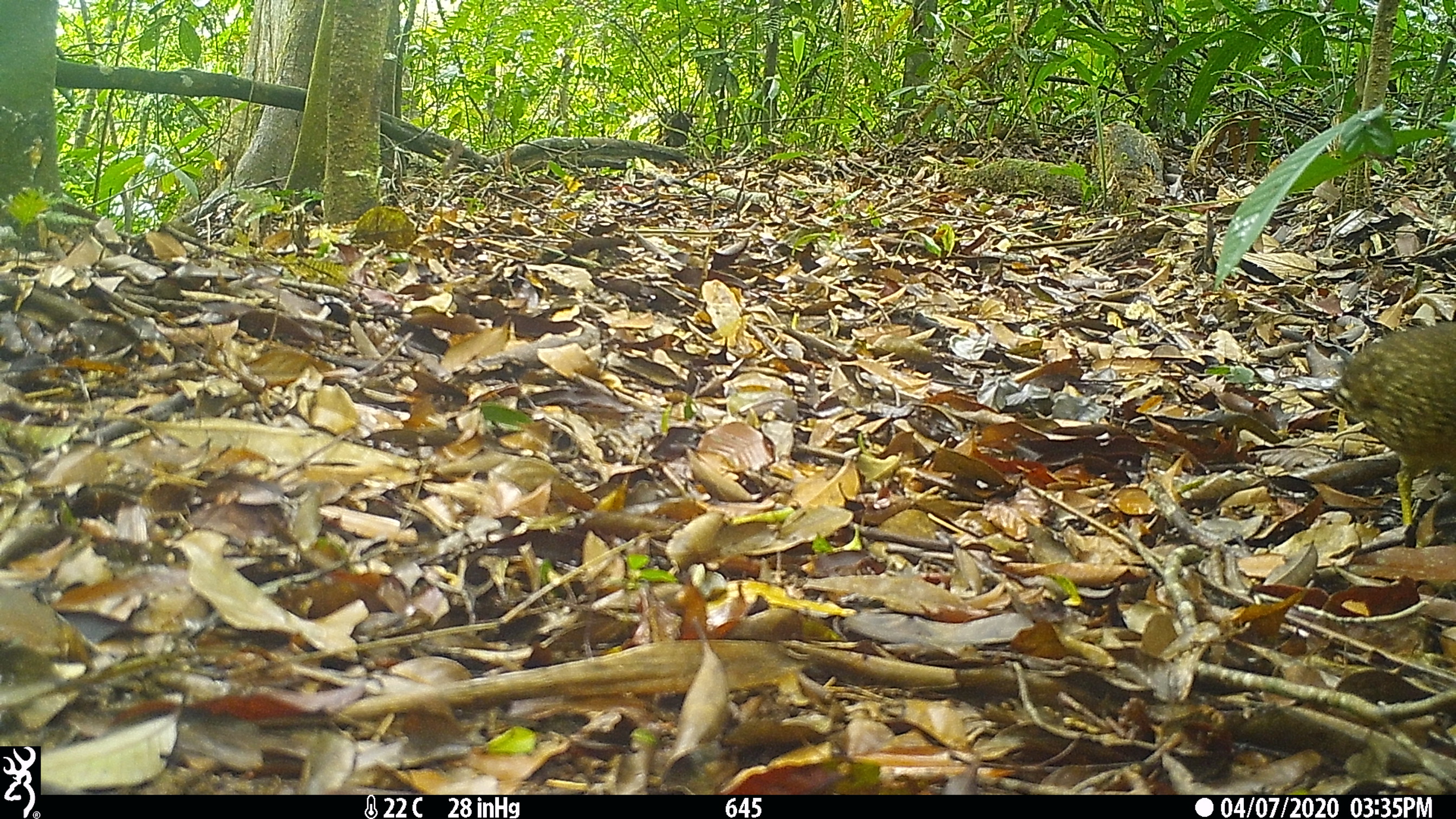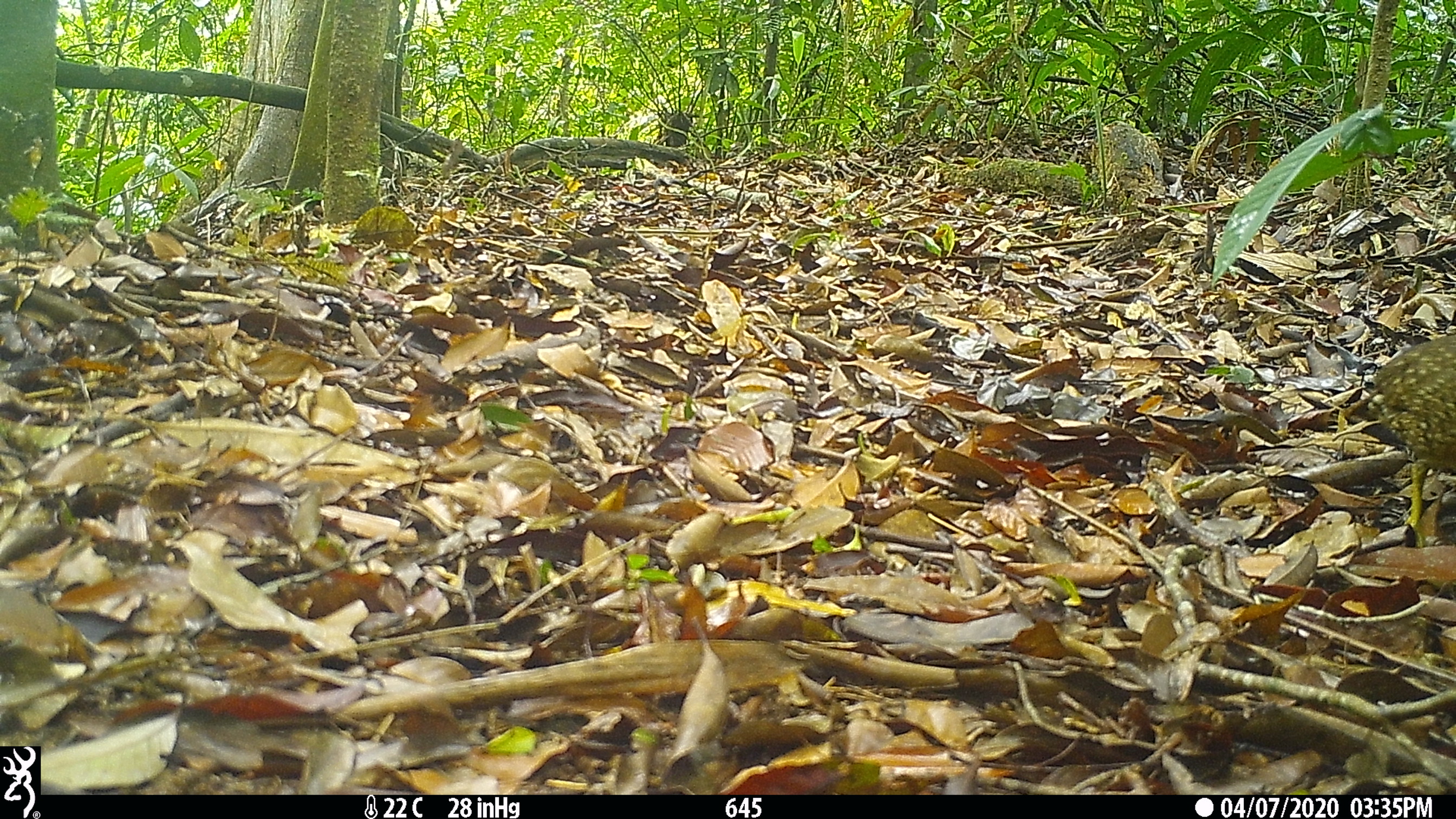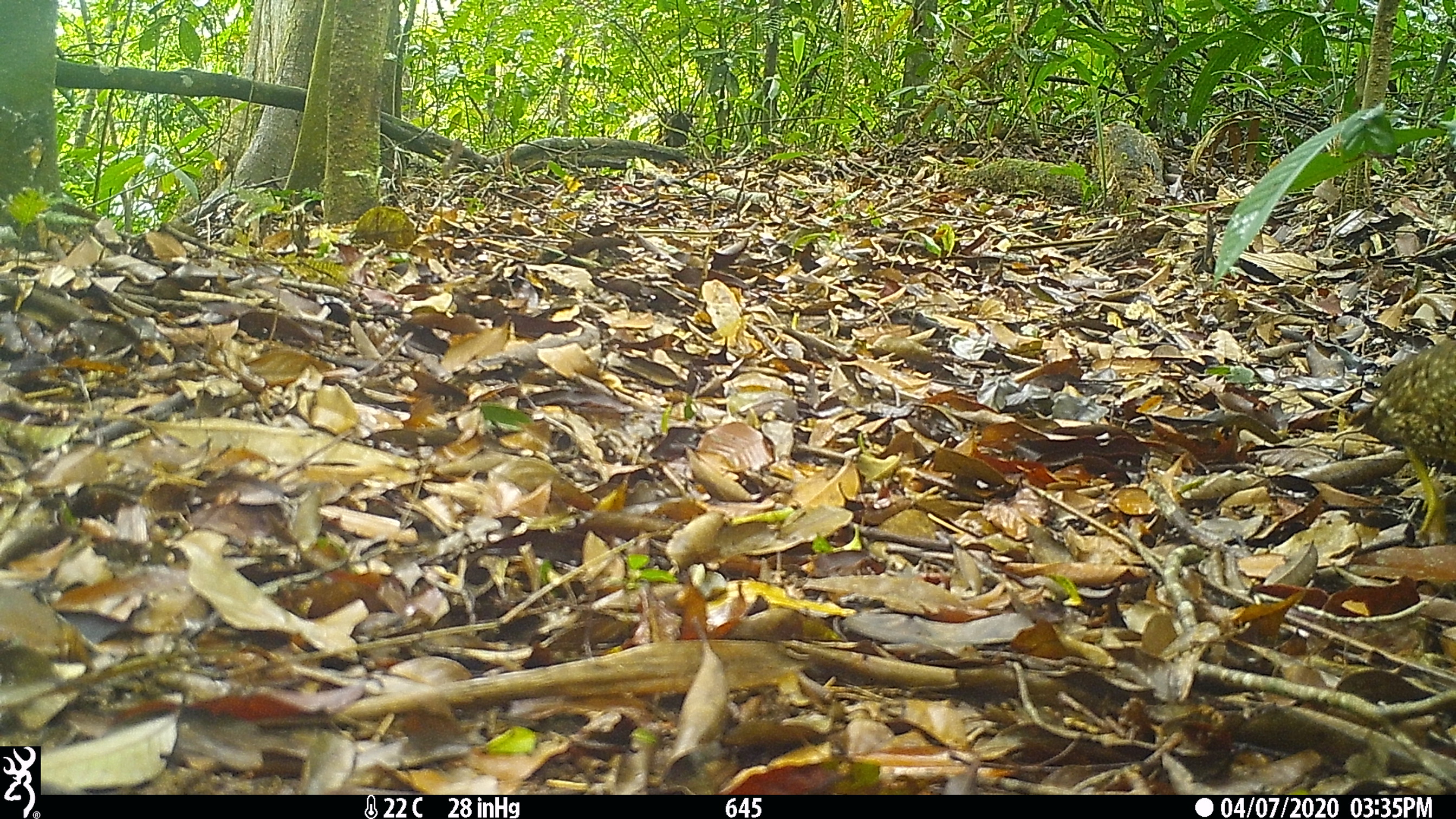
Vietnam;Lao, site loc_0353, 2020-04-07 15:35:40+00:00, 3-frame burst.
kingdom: Animalia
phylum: Chordata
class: Aves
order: Galliformes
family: Phasianidae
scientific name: Phasianidae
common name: partridge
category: unidentified partridge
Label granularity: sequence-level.